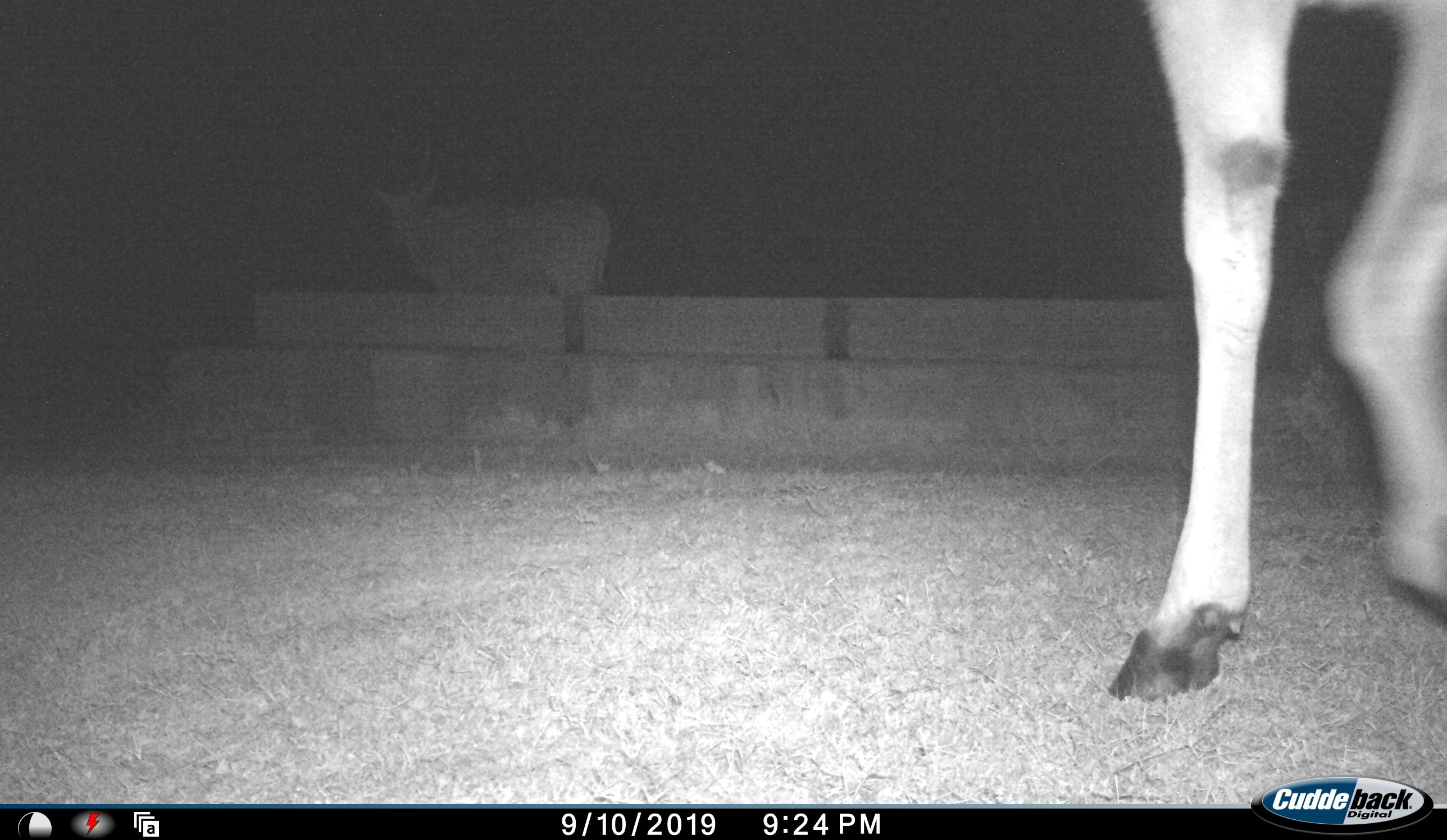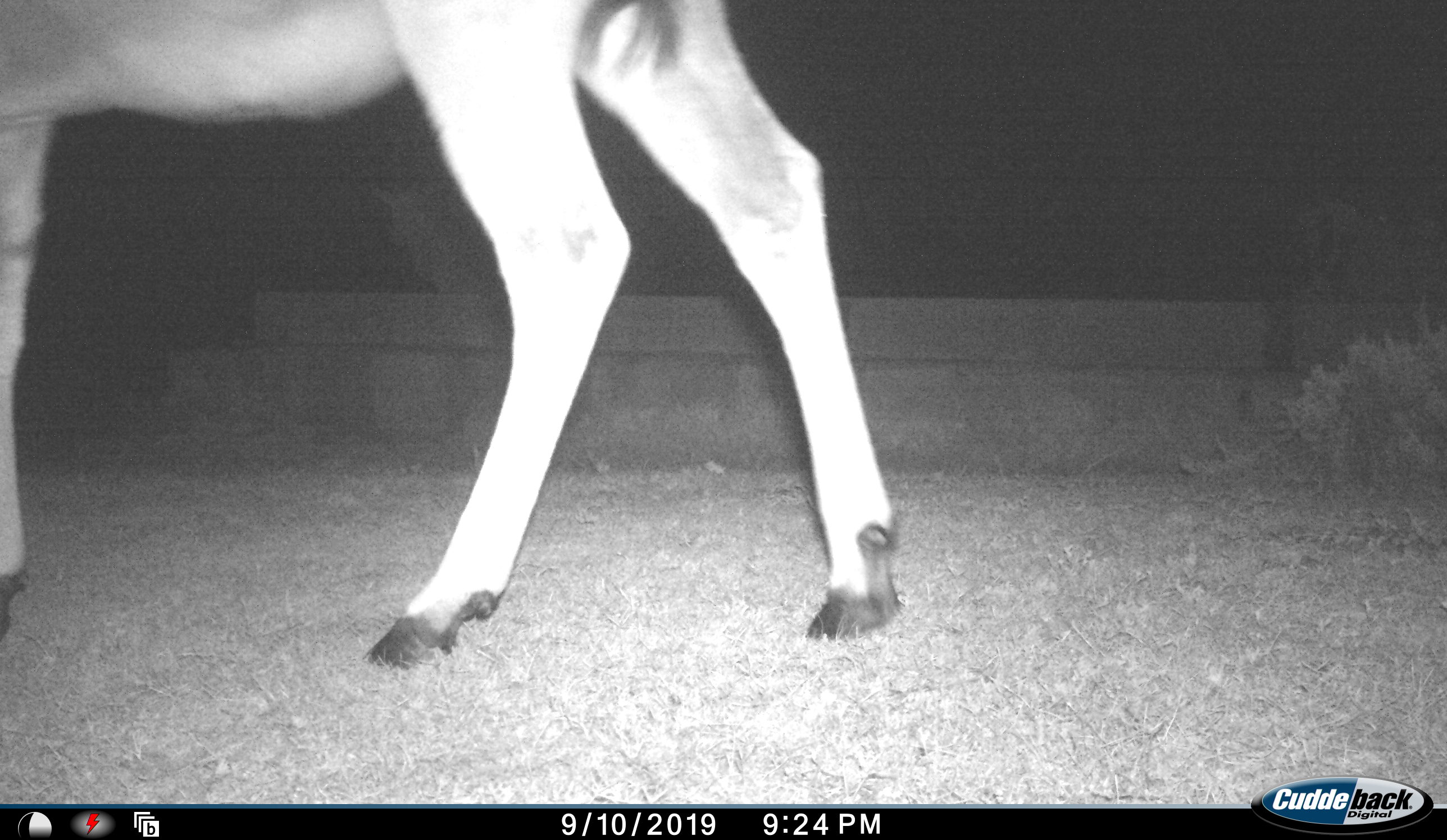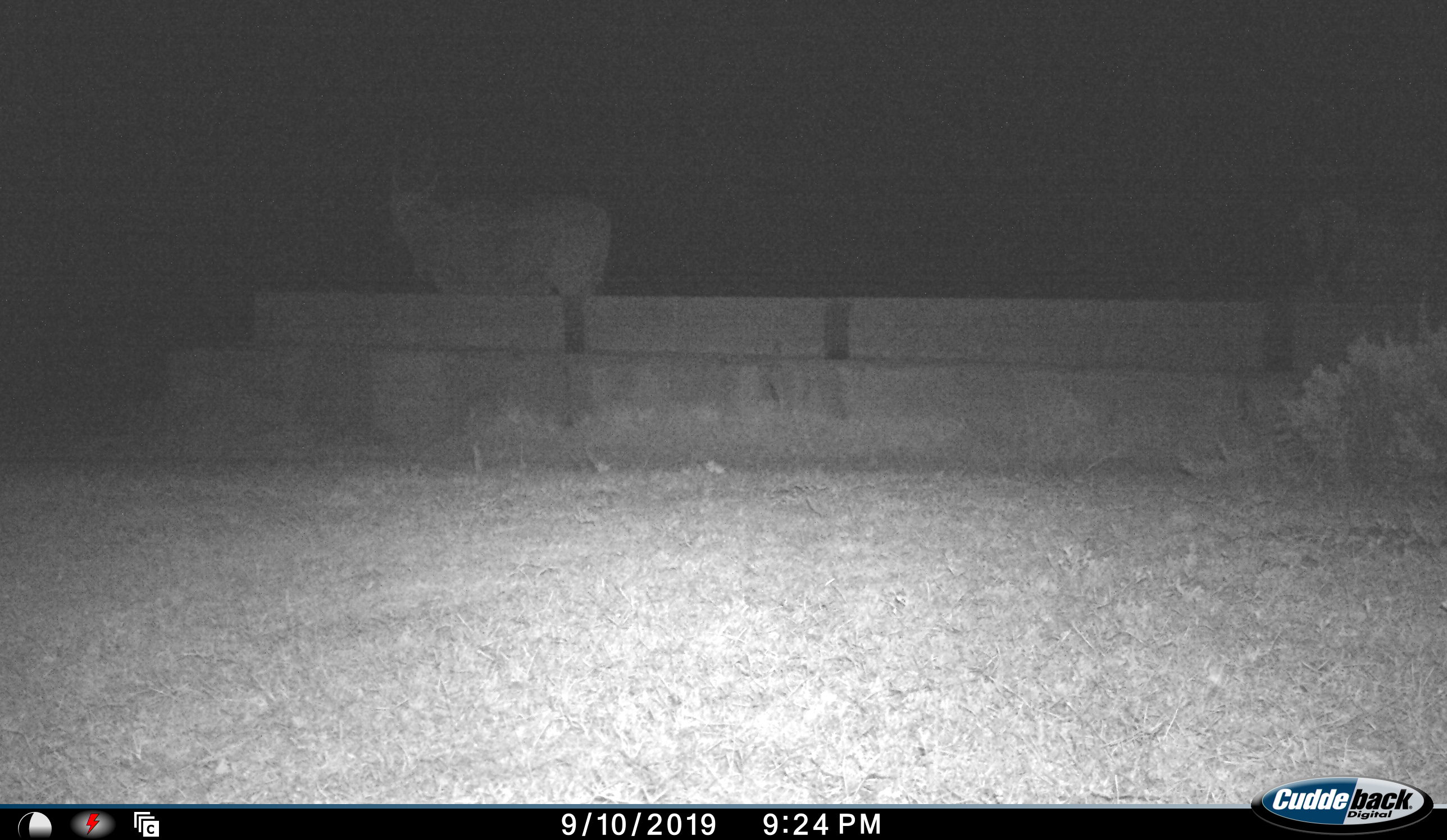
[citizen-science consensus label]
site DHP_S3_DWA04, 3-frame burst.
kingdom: Animalia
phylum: Chordata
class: Mammalia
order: Artiodactyla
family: Bovidae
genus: Tragelaphus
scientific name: Tragelaphus oryx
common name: eland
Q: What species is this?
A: Eland (Tragelaphus oryx).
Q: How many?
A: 2.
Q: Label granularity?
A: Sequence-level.